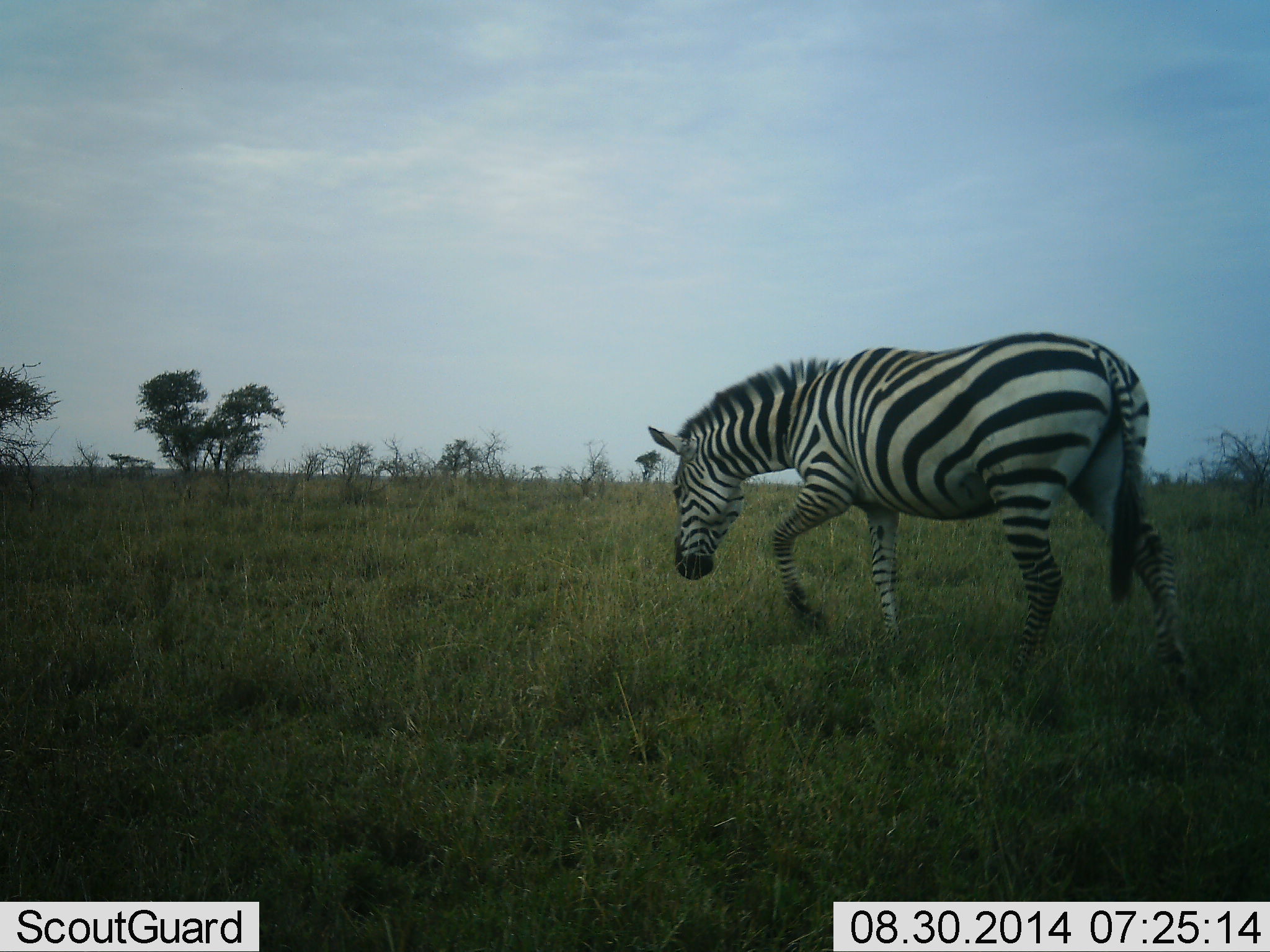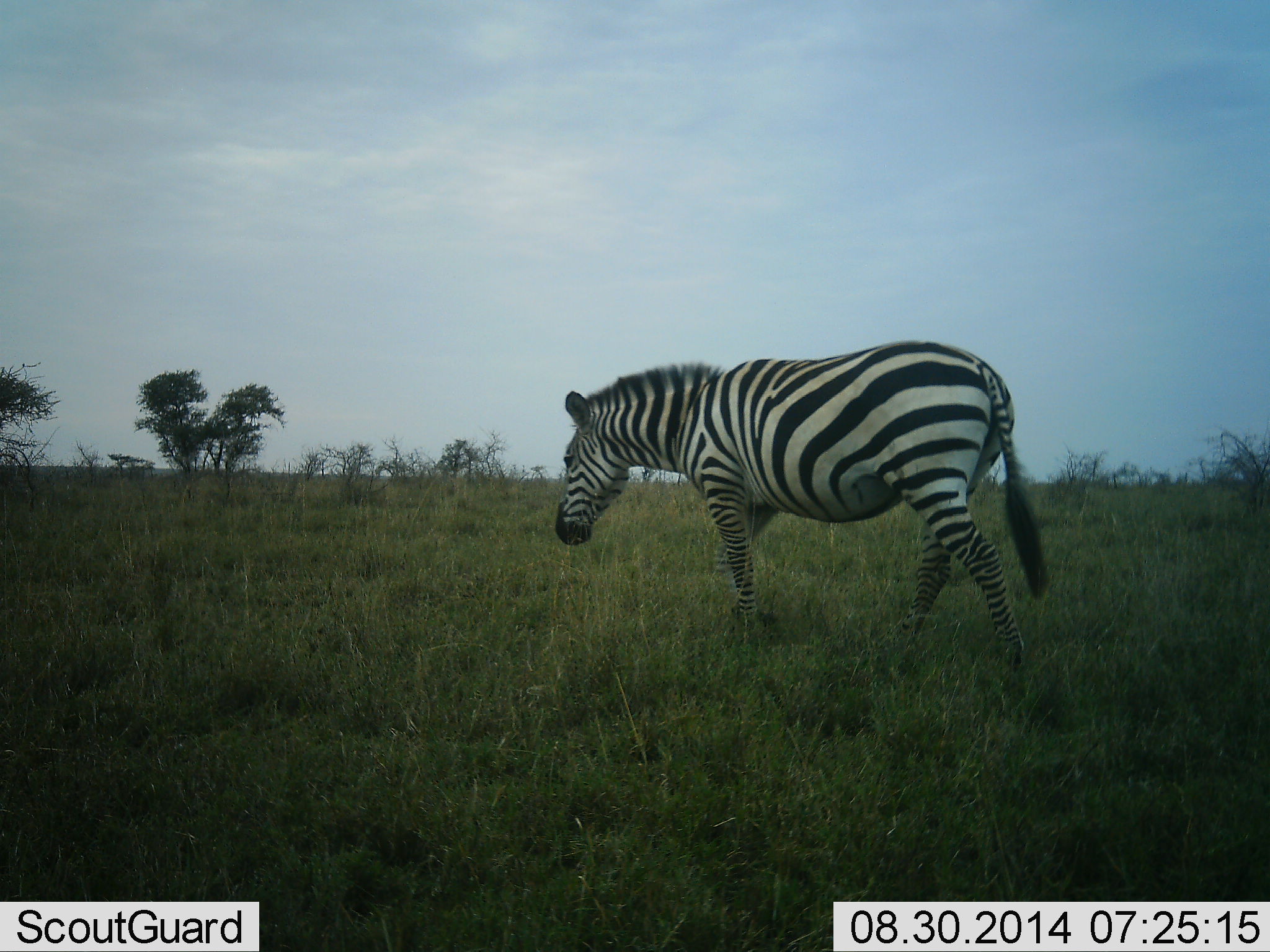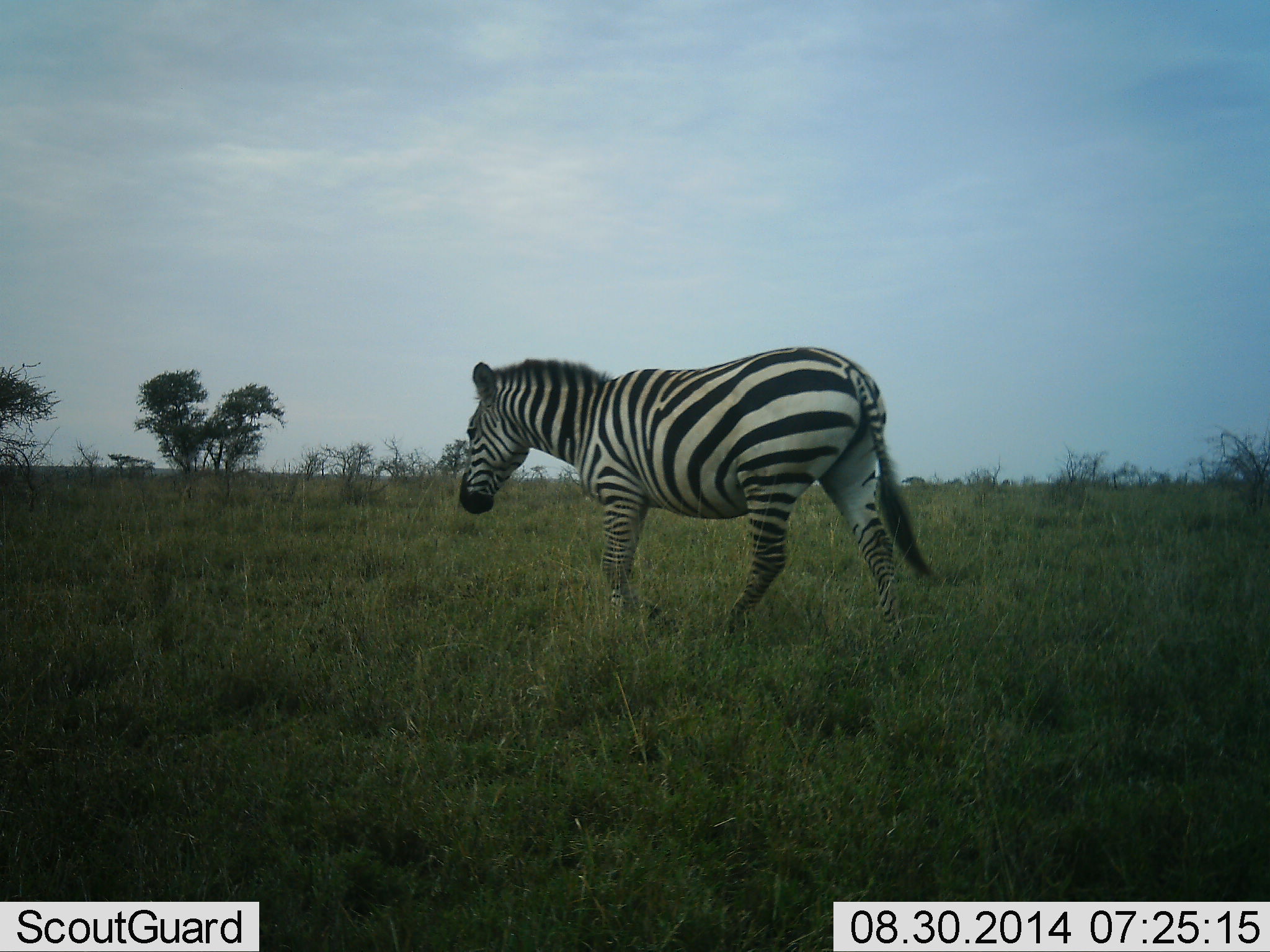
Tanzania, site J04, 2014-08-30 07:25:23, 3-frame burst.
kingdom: Animalia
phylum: Chordata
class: Mammalia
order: Perissodactyla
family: Equidae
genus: Equus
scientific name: Equus quagga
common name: plains zebra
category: zebra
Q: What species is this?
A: Zebra (plains zebra) (Equus quagga).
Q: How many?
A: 1.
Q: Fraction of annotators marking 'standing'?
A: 0%.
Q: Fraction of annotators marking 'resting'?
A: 0%.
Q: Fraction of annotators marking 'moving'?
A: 100%.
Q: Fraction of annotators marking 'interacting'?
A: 0%.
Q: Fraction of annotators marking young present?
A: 0%.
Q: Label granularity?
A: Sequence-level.